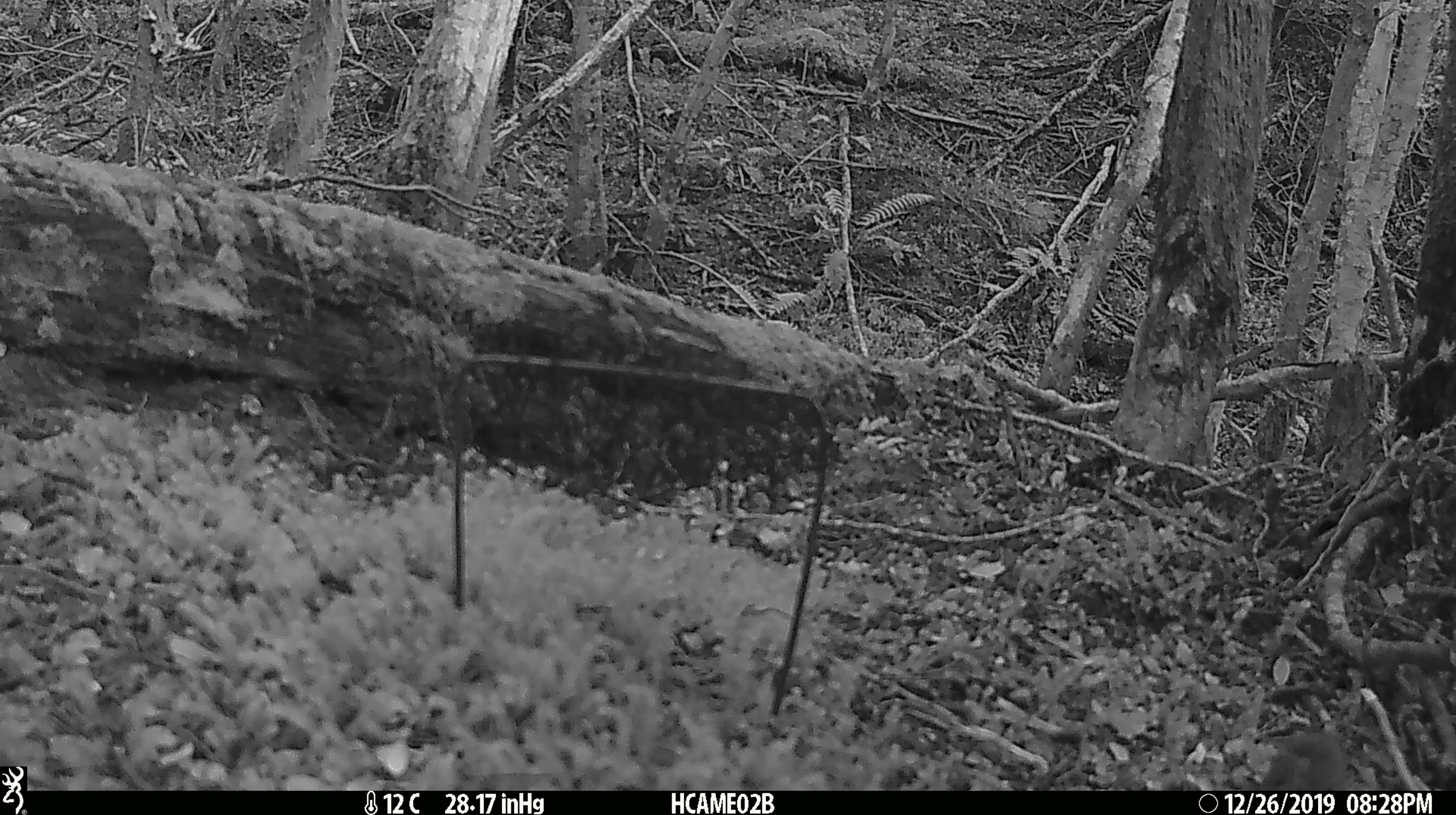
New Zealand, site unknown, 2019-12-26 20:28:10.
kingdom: Animalia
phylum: Chordata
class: Mammalia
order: Rodentia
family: Muridae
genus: Mus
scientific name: Mus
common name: mouse